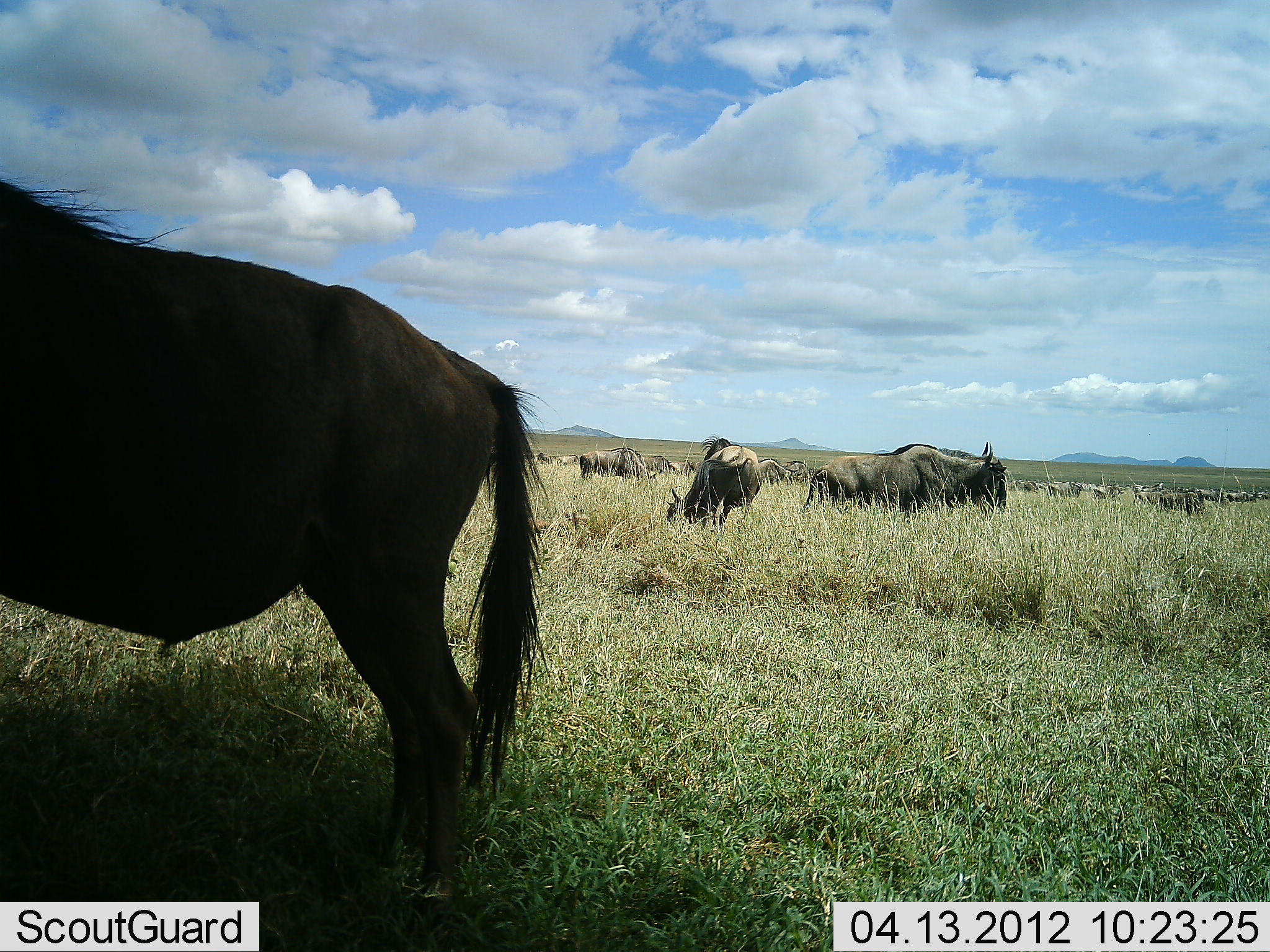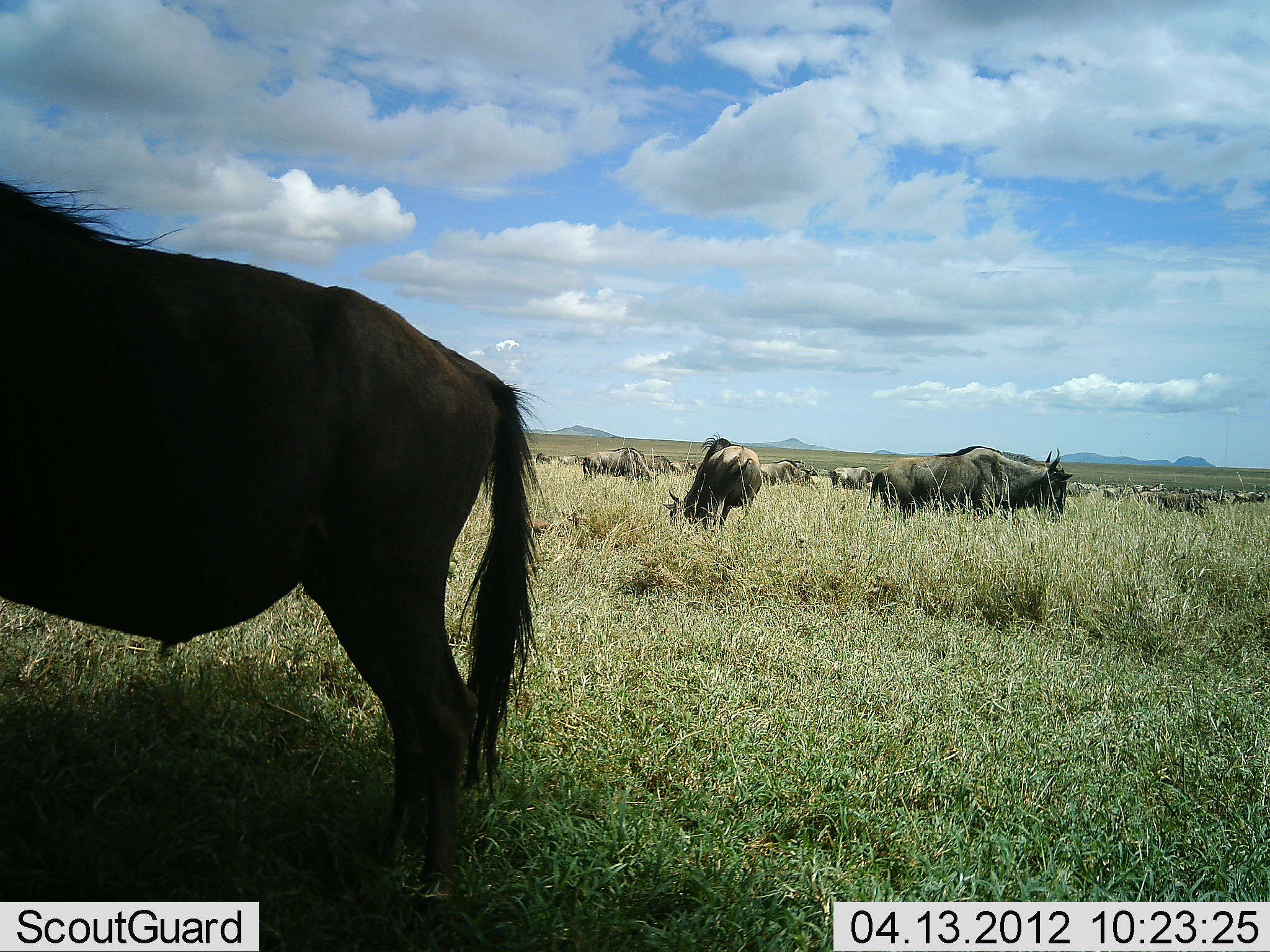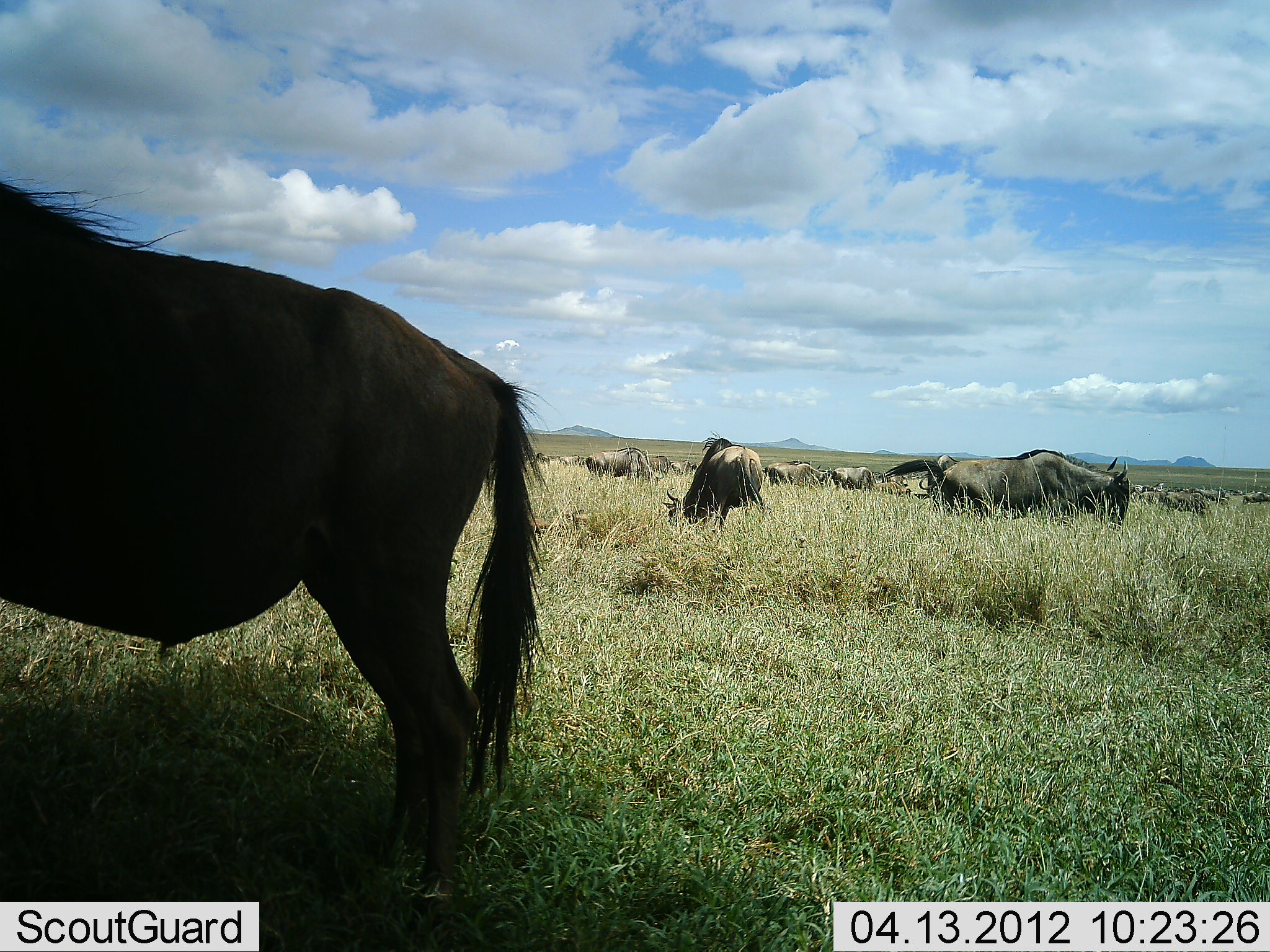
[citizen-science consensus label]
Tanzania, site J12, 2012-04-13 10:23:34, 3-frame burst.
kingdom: Animalia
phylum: Chordata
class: Mammalia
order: Artiodactyla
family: Bovidae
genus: Connochaetes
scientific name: Connochaetes taurinus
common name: blue wildebeest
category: wildebeest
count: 11-50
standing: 77%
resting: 8%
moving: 73%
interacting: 8%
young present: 0%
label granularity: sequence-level